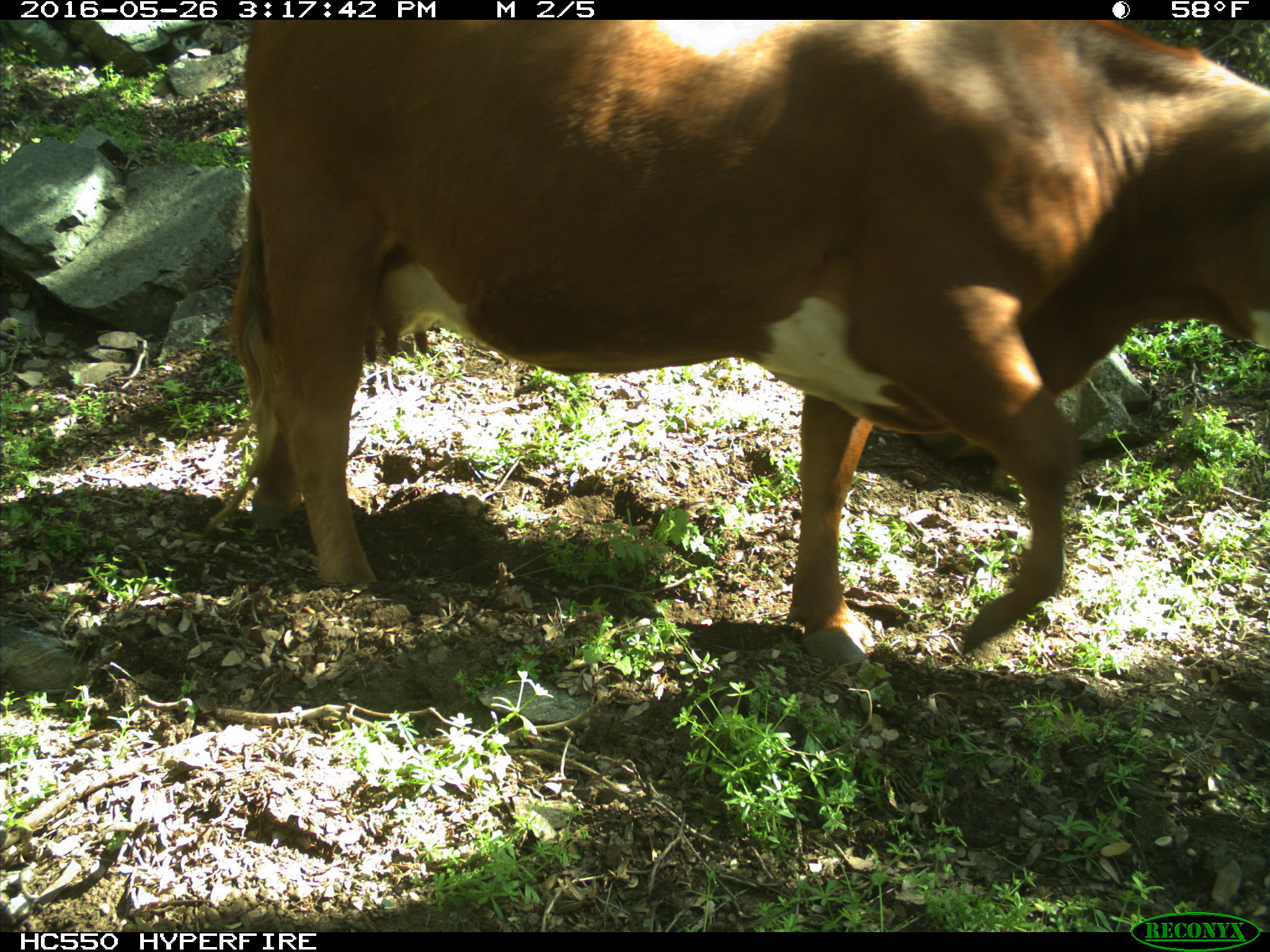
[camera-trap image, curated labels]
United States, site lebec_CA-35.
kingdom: Animalia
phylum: Chordata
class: Mammalia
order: Artiodactyla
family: Bovidae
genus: Bos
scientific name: Bos taurus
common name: domestic cow